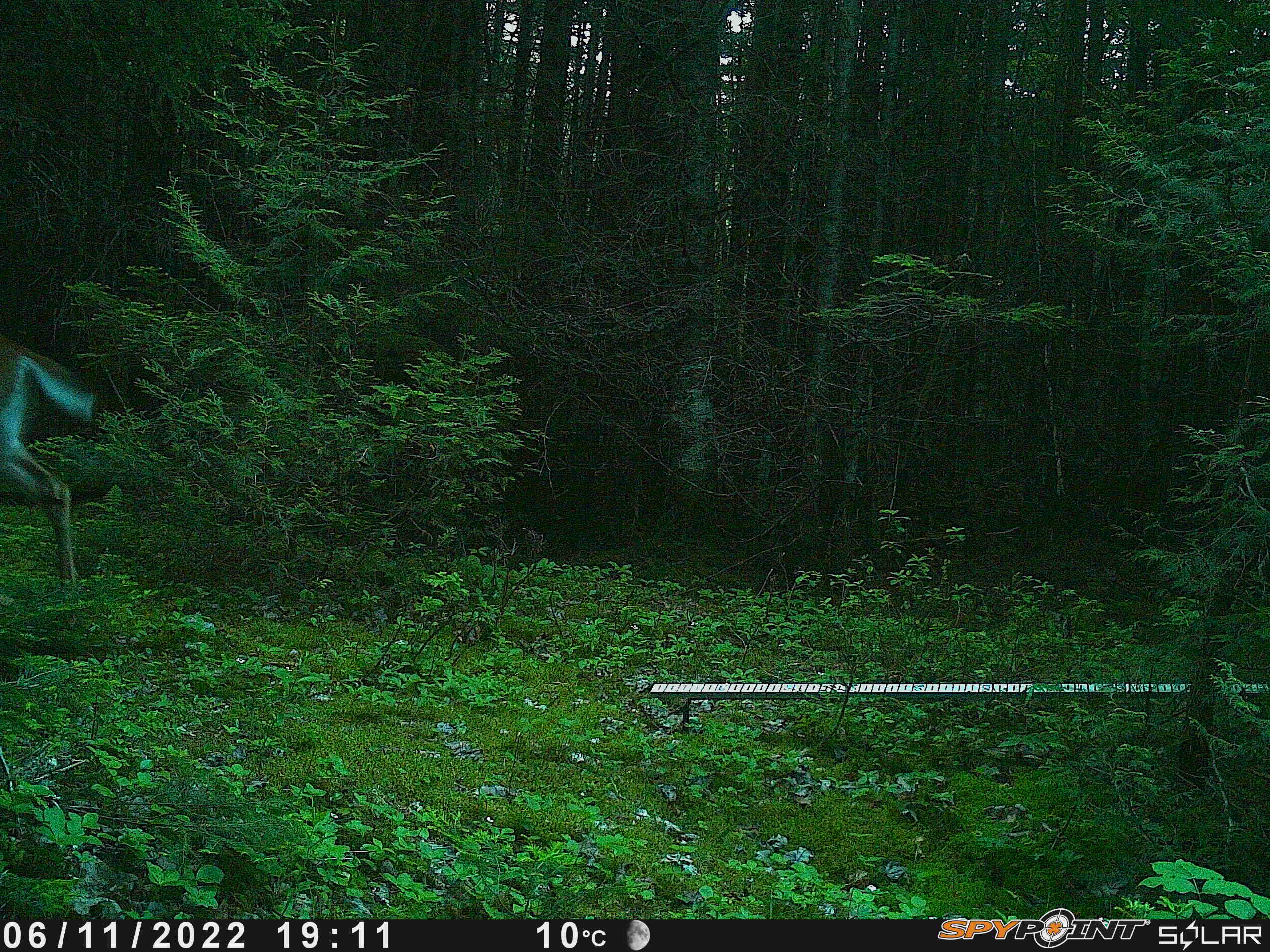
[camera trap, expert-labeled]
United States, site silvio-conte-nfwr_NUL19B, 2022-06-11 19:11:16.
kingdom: Animalia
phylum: Chordata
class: Mammalia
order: Artiodactyla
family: Cervidae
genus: Odocoileus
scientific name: Odocoileus virginianus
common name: white-tailed deer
White-tailed deer (Odocoileus virginianus).